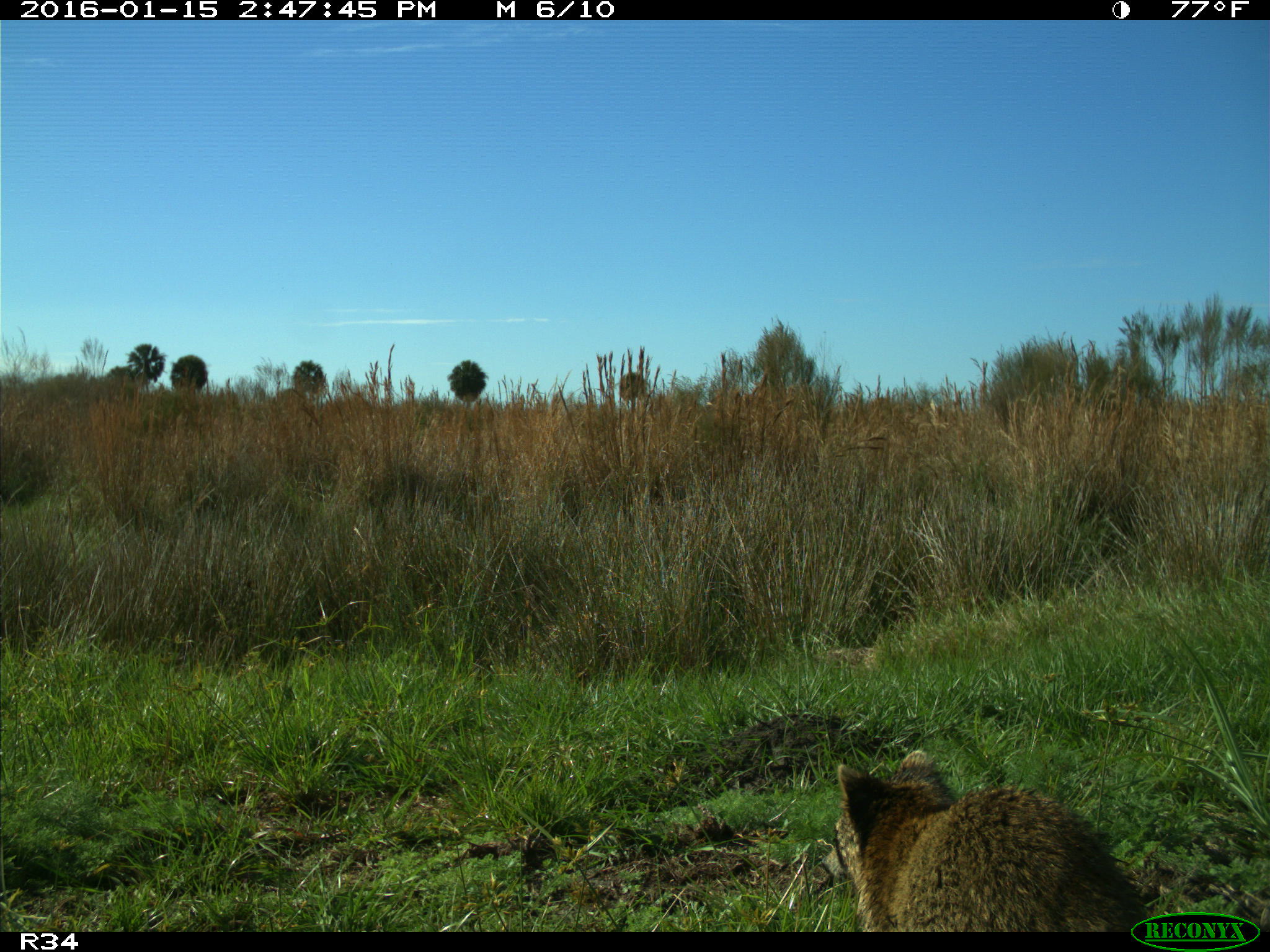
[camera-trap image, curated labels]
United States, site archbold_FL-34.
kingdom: Animalia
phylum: Chordata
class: Mammalia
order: Carnivora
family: Procyonidae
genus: Procyon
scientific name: Procyon lotor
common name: common raccoon